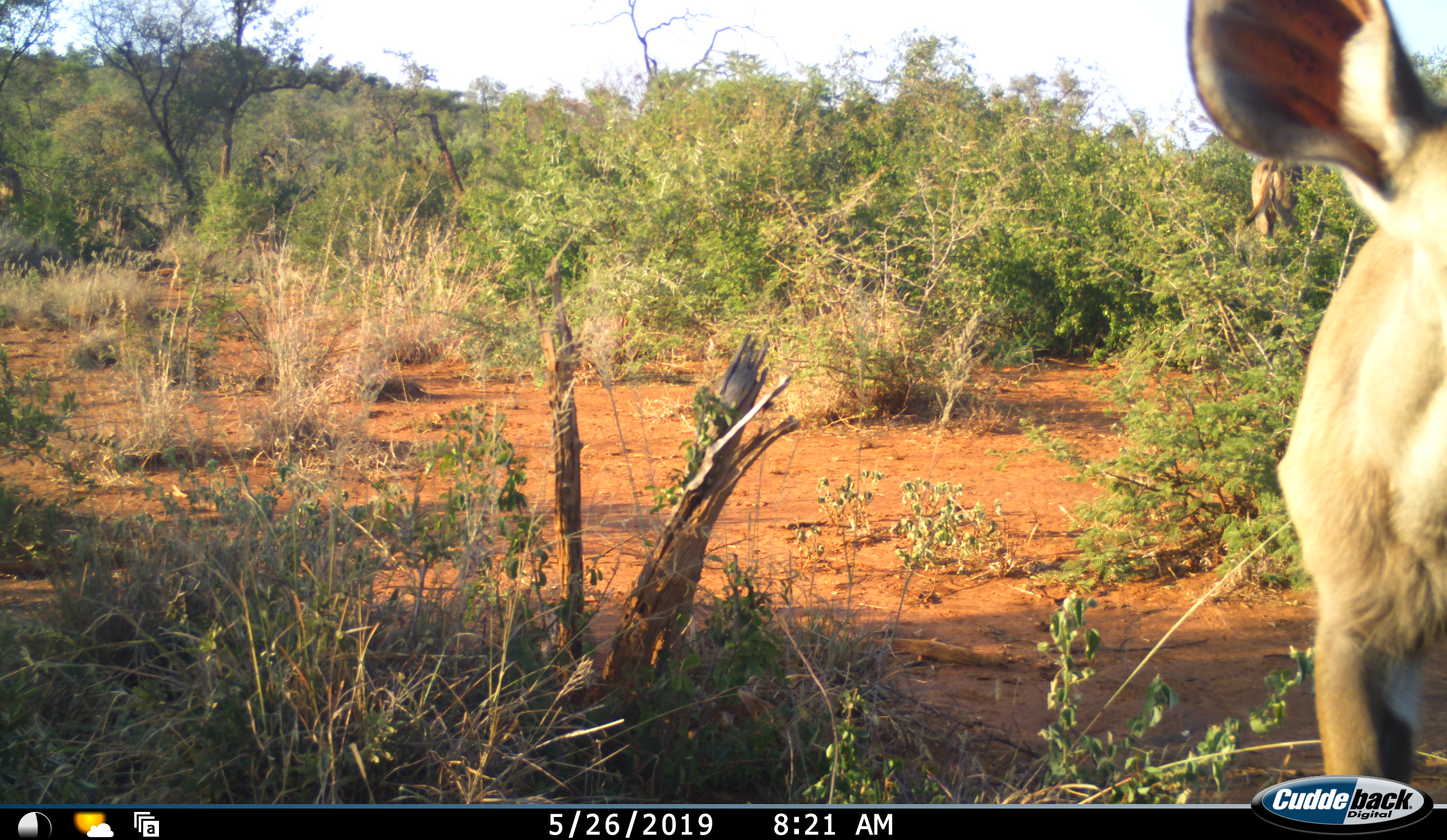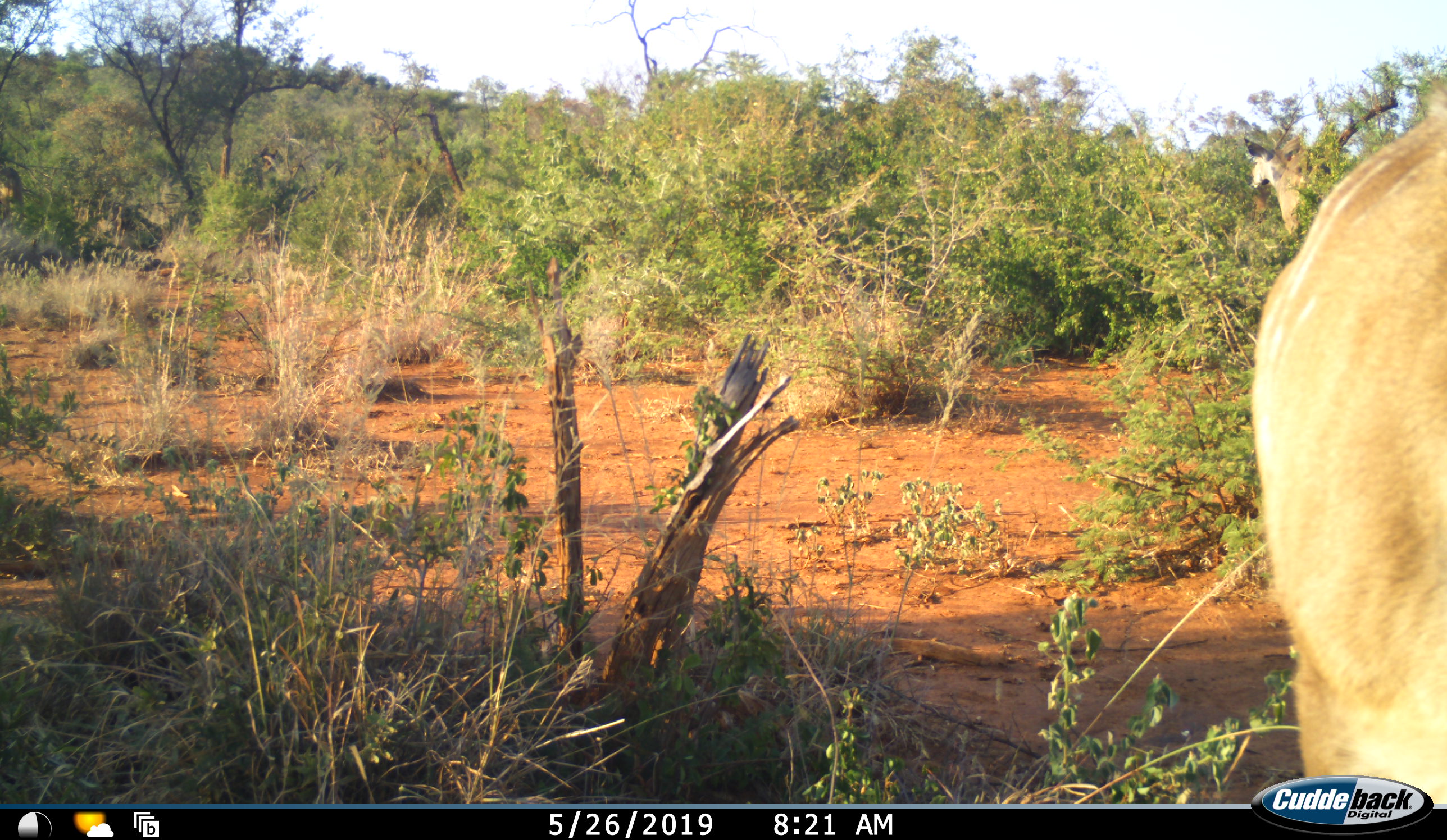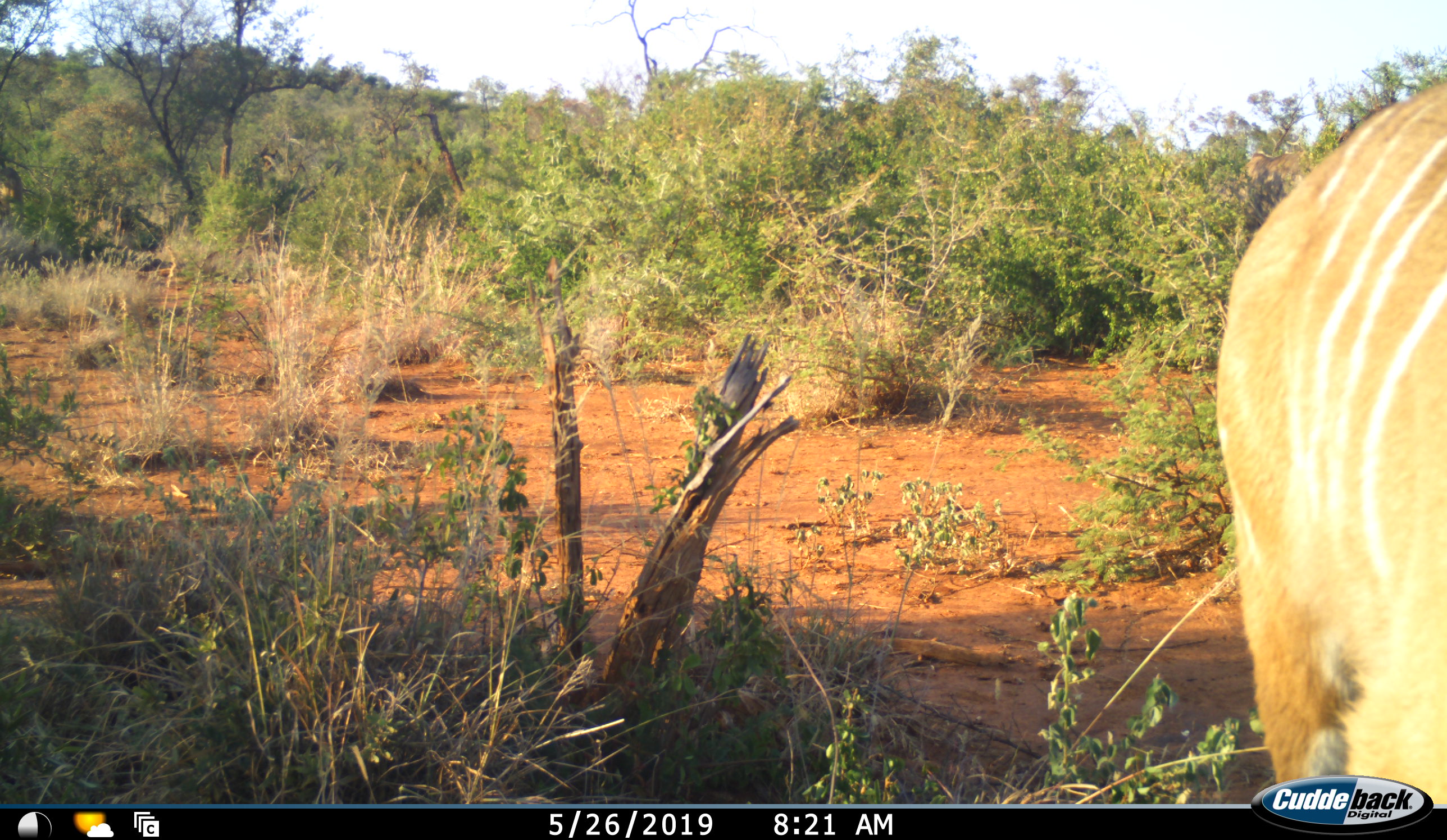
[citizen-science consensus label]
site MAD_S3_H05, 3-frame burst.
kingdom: Animalia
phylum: Chordata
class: Mammalia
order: Artiodactyla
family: Bovidae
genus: Tragelaphus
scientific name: Tragelaphus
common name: kudu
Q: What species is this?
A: Kudu (Tragelaphus).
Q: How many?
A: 2.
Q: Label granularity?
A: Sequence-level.